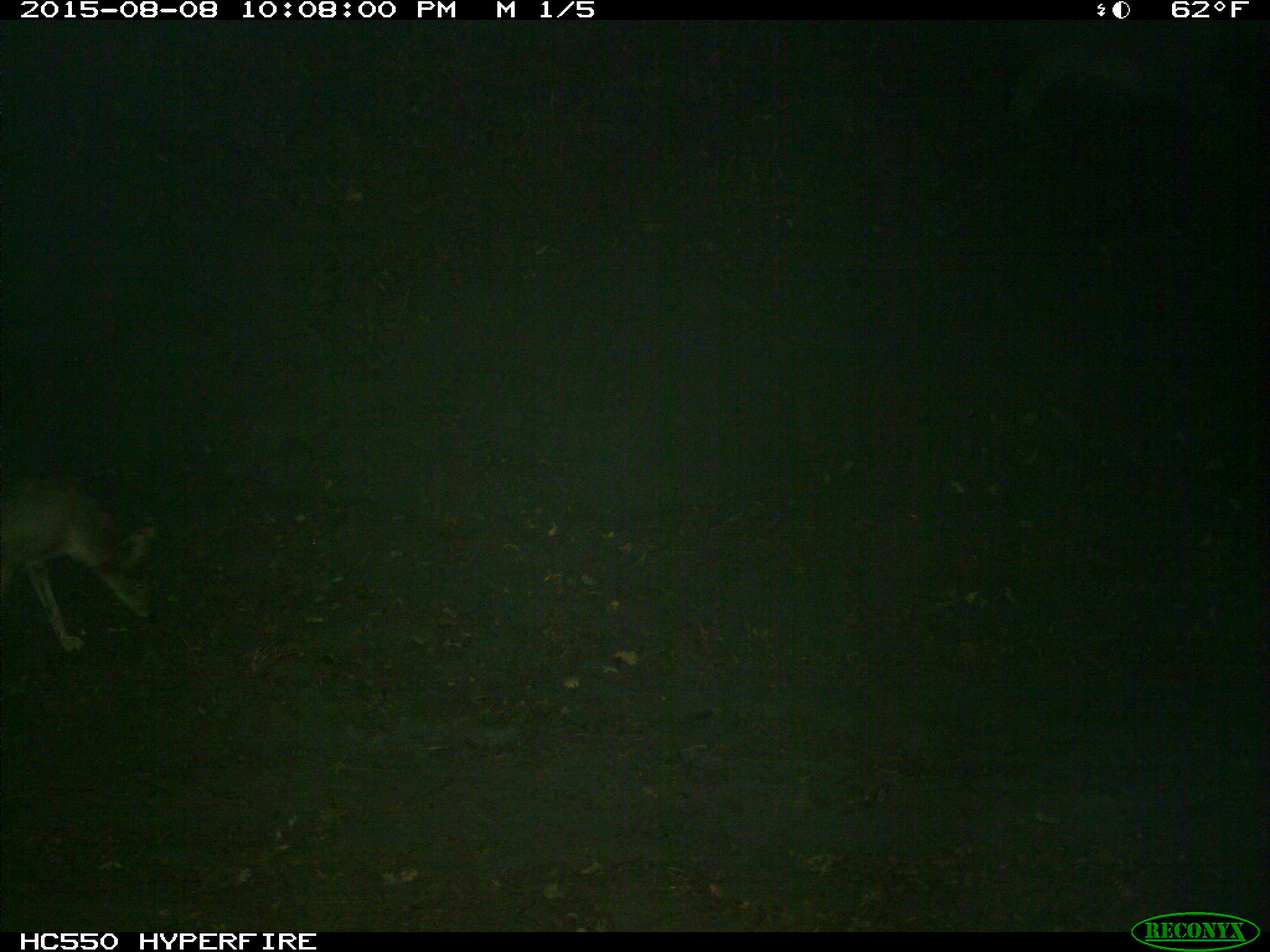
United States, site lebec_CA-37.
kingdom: Animalia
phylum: Chordata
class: Mammalia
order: Carnivora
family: Canidae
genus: Canis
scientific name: Canis latrans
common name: coyote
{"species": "Canis latrans (coyote)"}